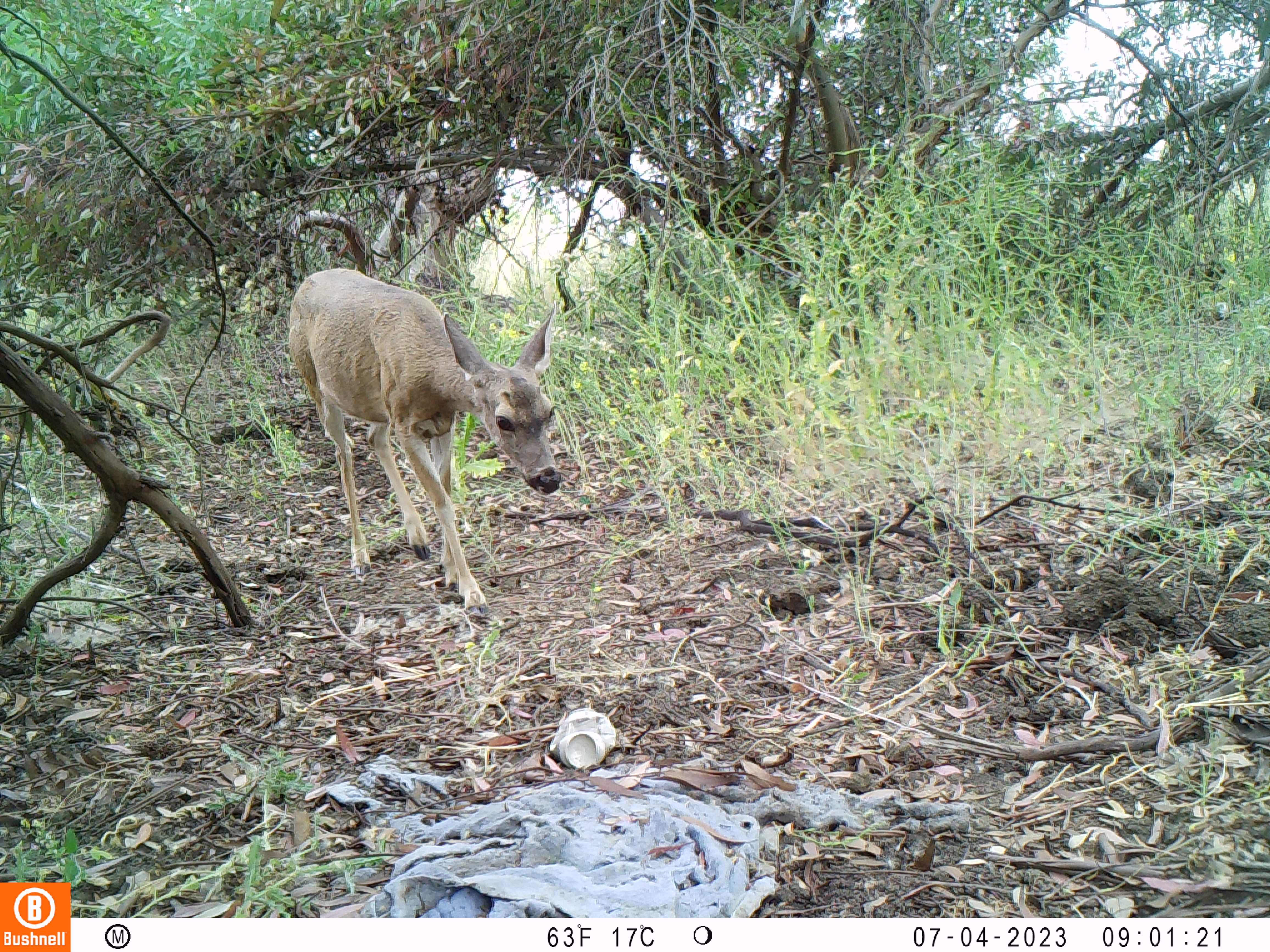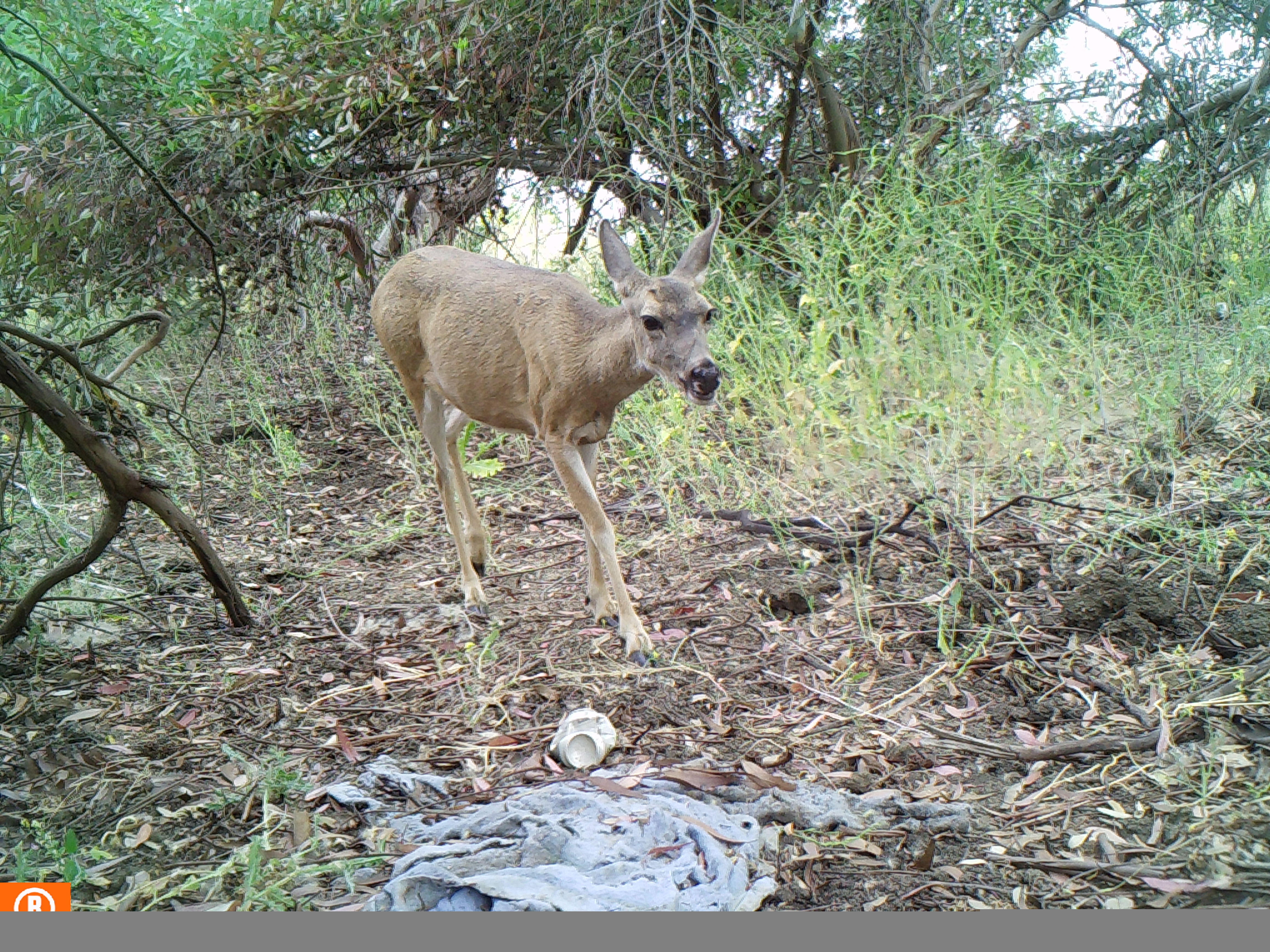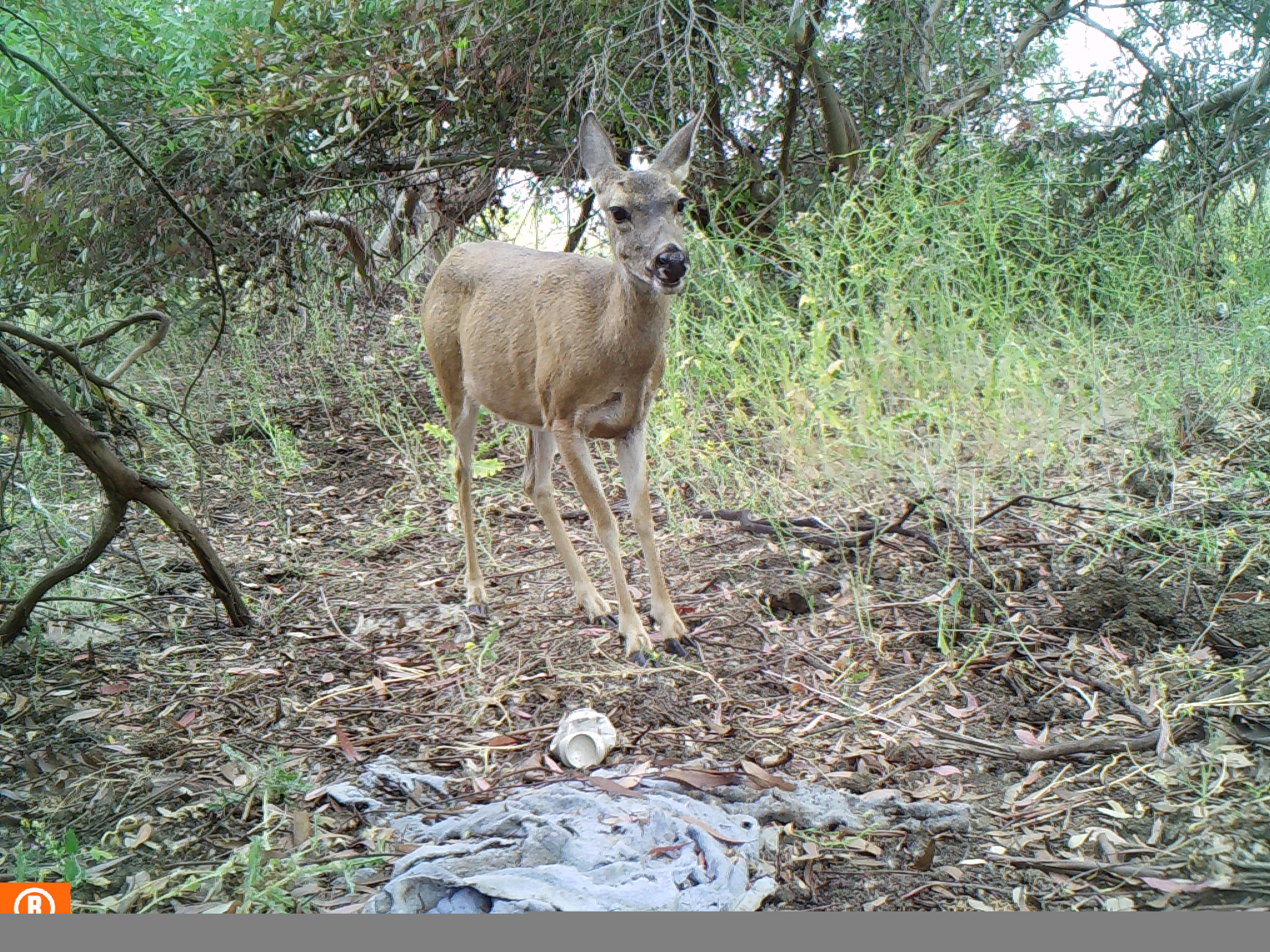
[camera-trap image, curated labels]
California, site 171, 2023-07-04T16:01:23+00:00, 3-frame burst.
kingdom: Animalia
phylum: Chordata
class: Mammalia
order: Artiodactyla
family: Cervidae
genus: Odocoileus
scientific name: Odocoileus hemionus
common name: mule deer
Mule deer (Odocoileus hemionus).